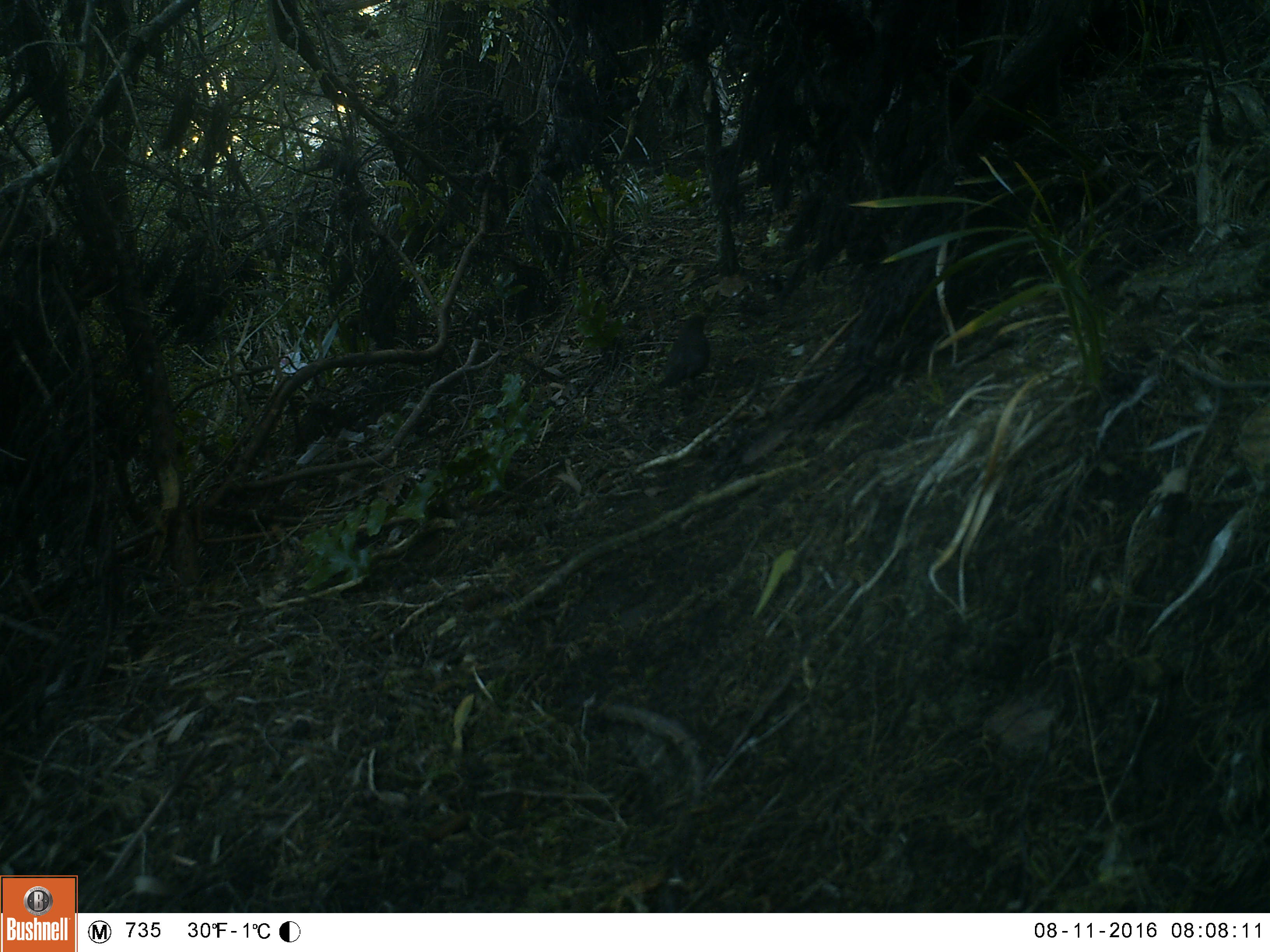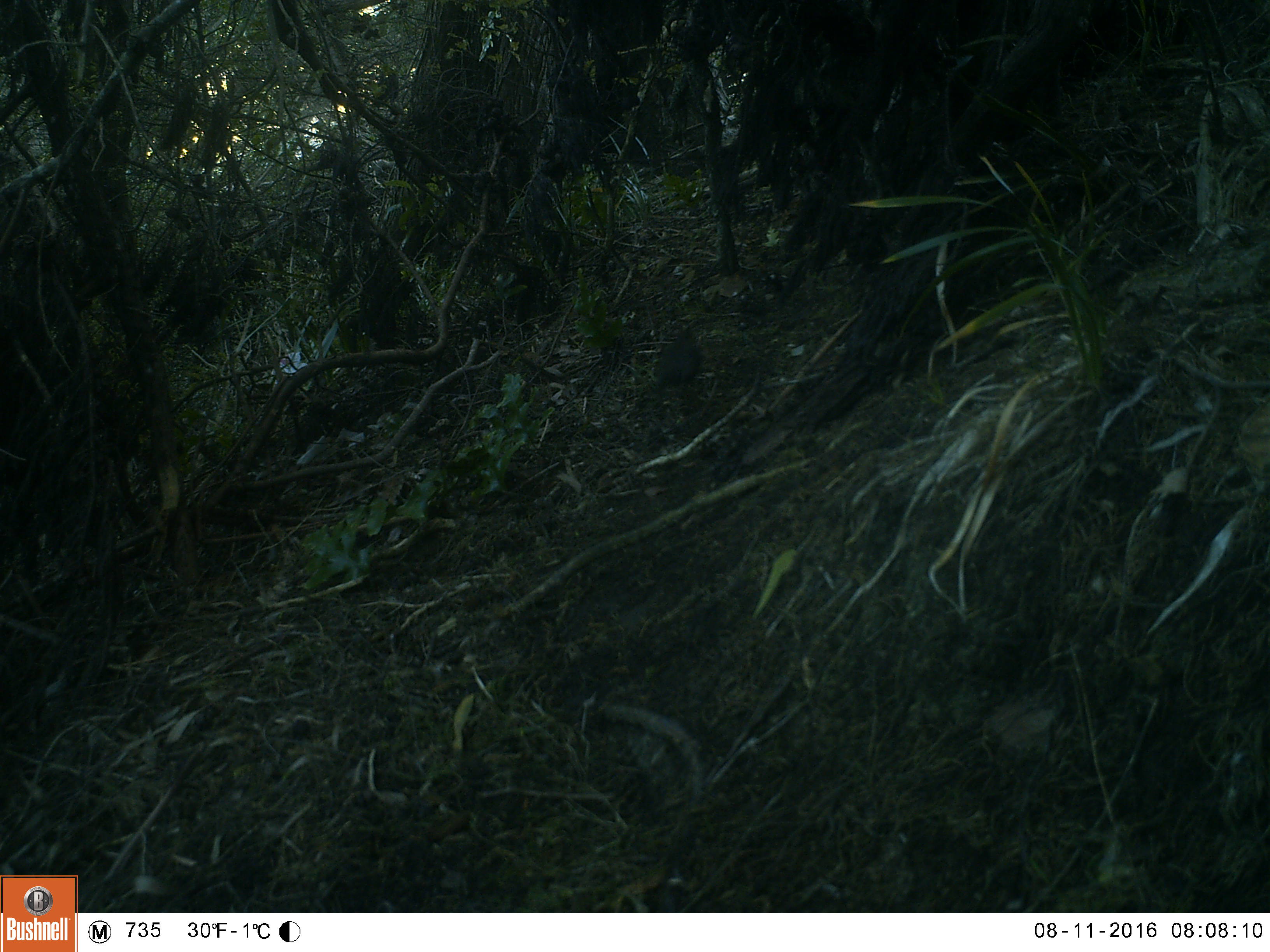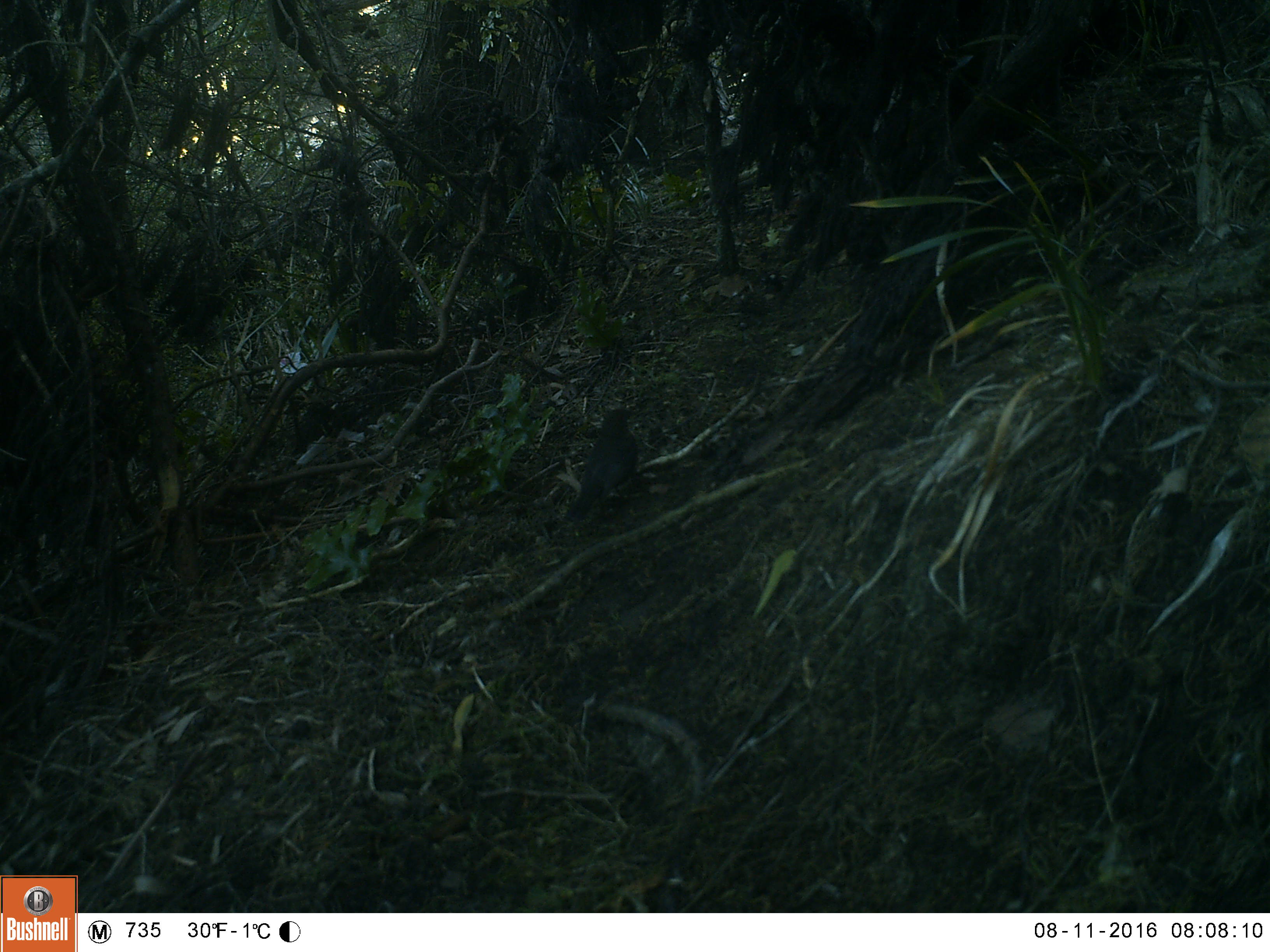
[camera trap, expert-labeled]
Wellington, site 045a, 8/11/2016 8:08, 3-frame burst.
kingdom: Animalia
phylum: Chordata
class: Aves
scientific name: Aves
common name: bird